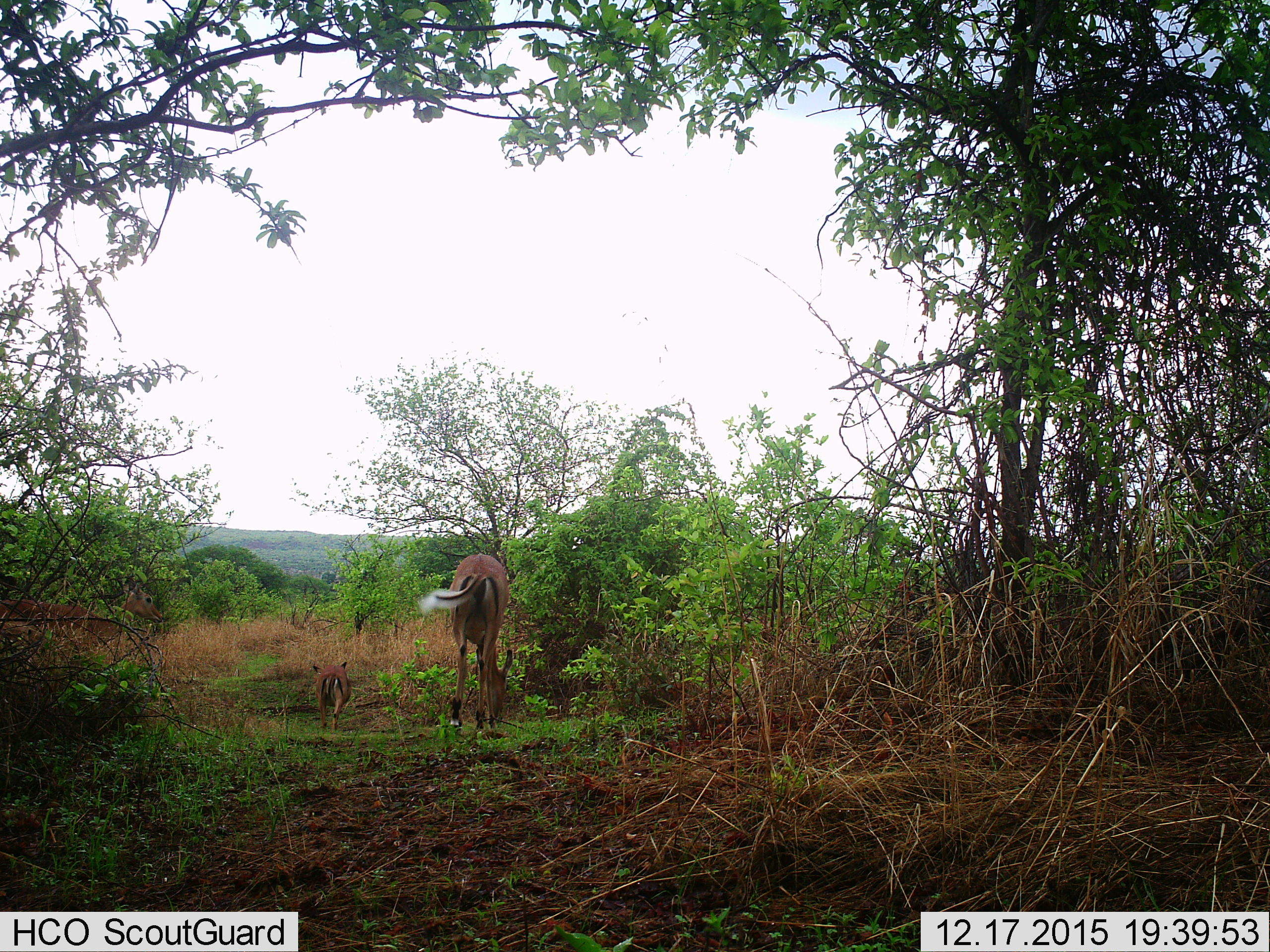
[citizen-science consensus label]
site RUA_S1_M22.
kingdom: Animalia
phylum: Chordata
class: Mammalia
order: Artiodactyla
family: Bovidae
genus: Aepyceros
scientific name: Aepyceros melampus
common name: impala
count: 2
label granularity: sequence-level